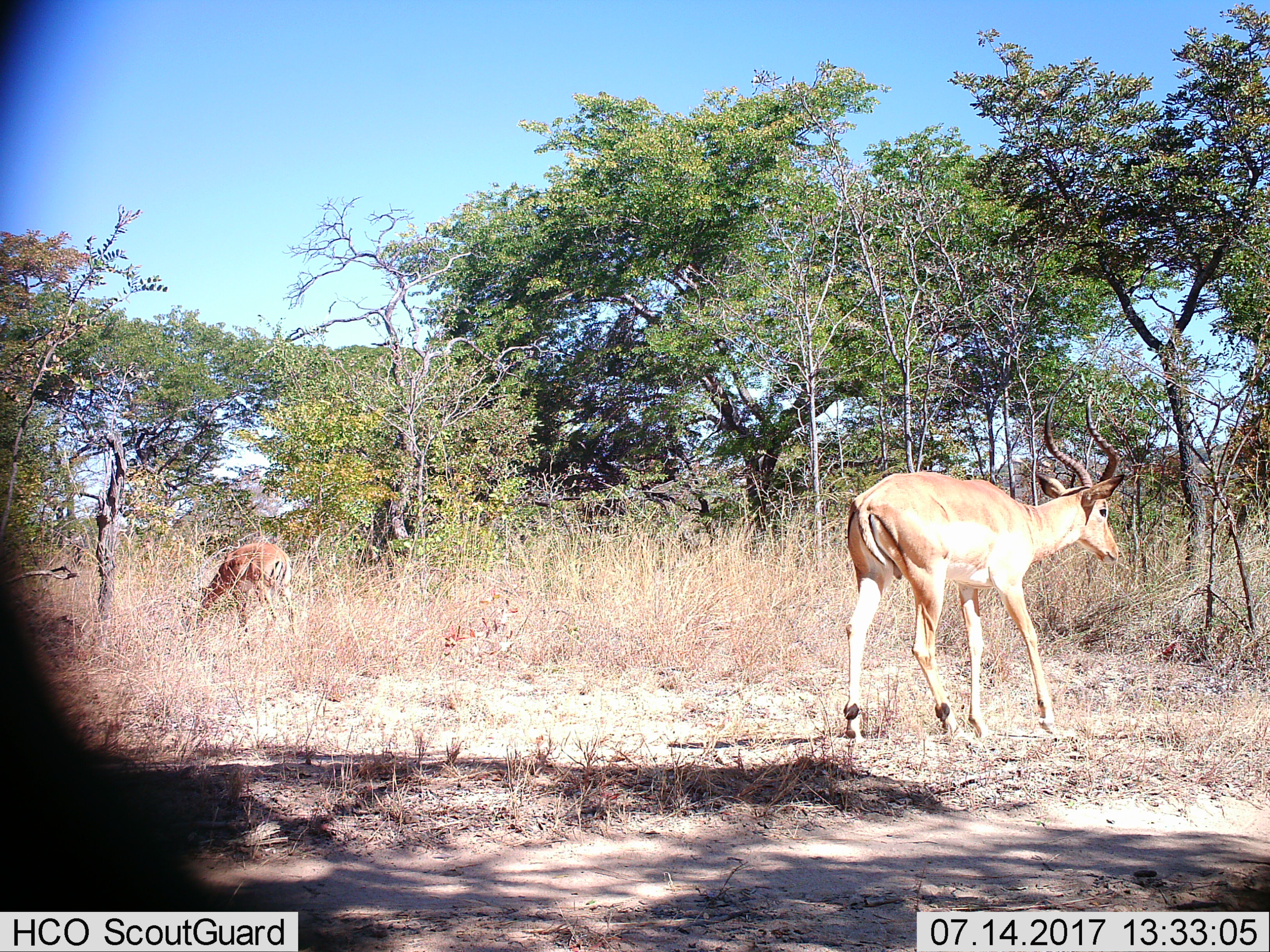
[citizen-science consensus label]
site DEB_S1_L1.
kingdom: Animalia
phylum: Chordata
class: Mammalia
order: Artiodactyla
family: Bovidae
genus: Aepyceros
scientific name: Aepyceros melampus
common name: impala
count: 2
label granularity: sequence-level